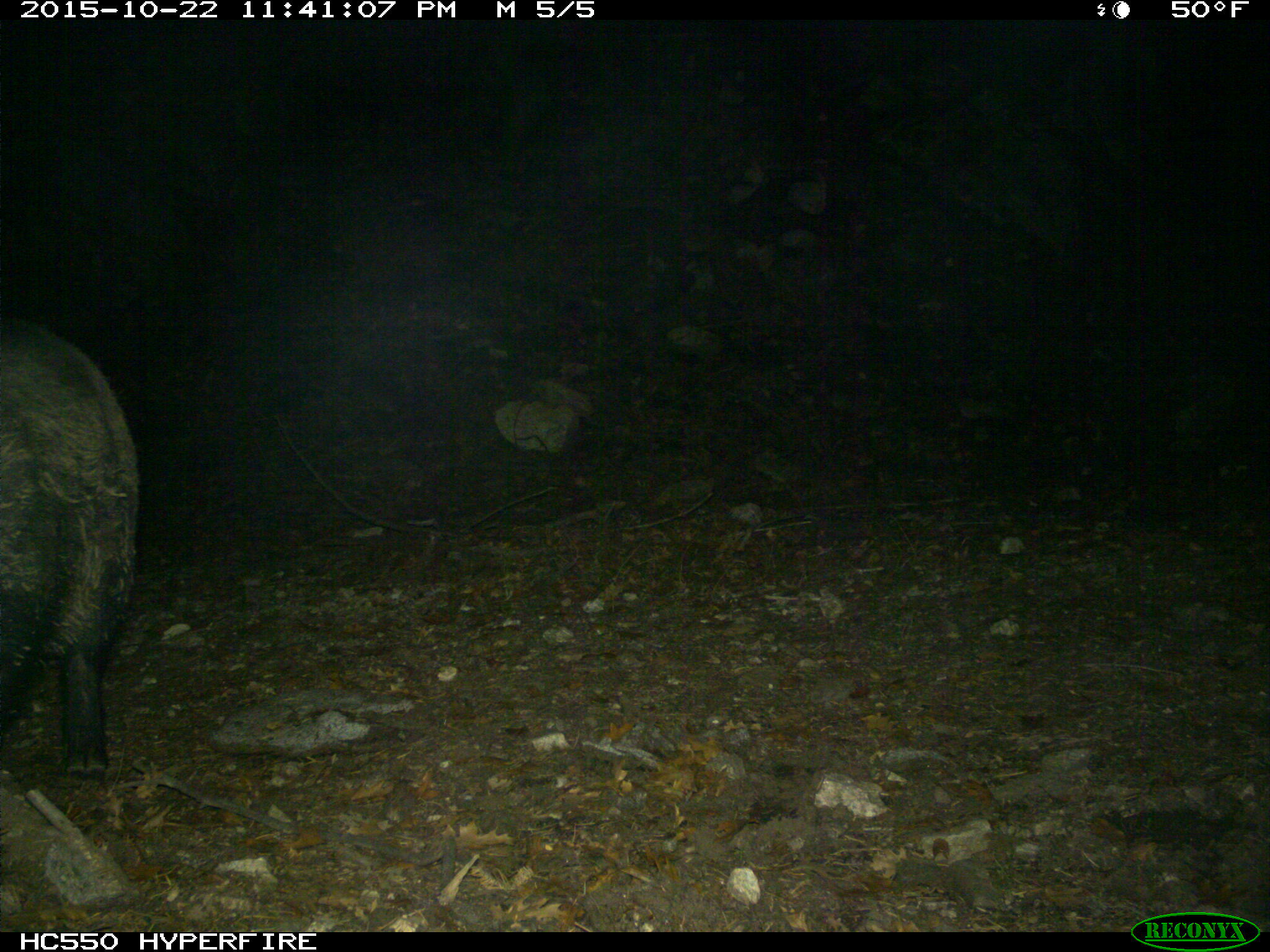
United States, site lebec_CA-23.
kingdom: Animalia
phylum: Chordata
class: Mammalia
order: Artiodactyla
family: Suidae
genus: Sus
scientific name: Sus scrofa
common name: wild boar